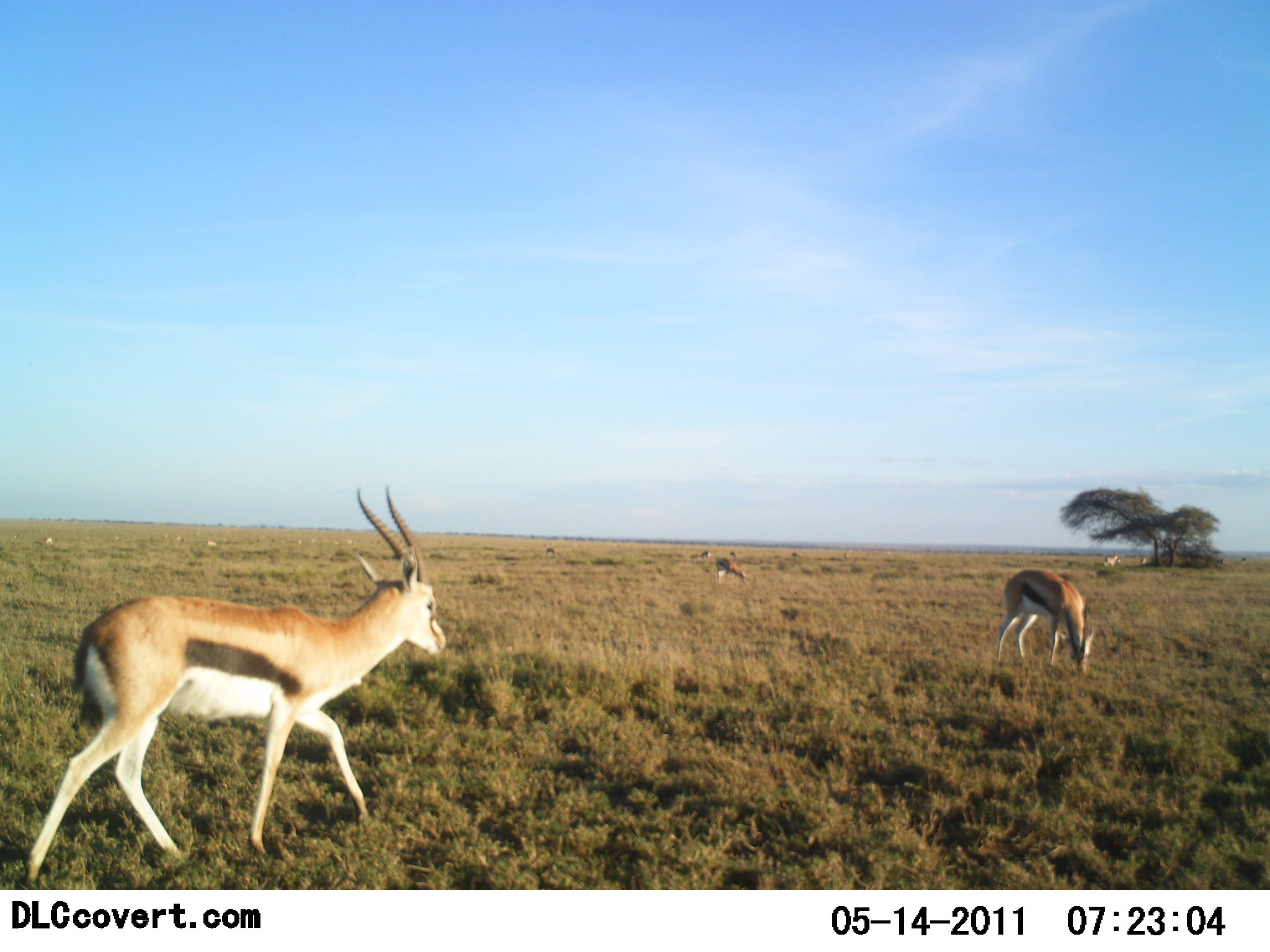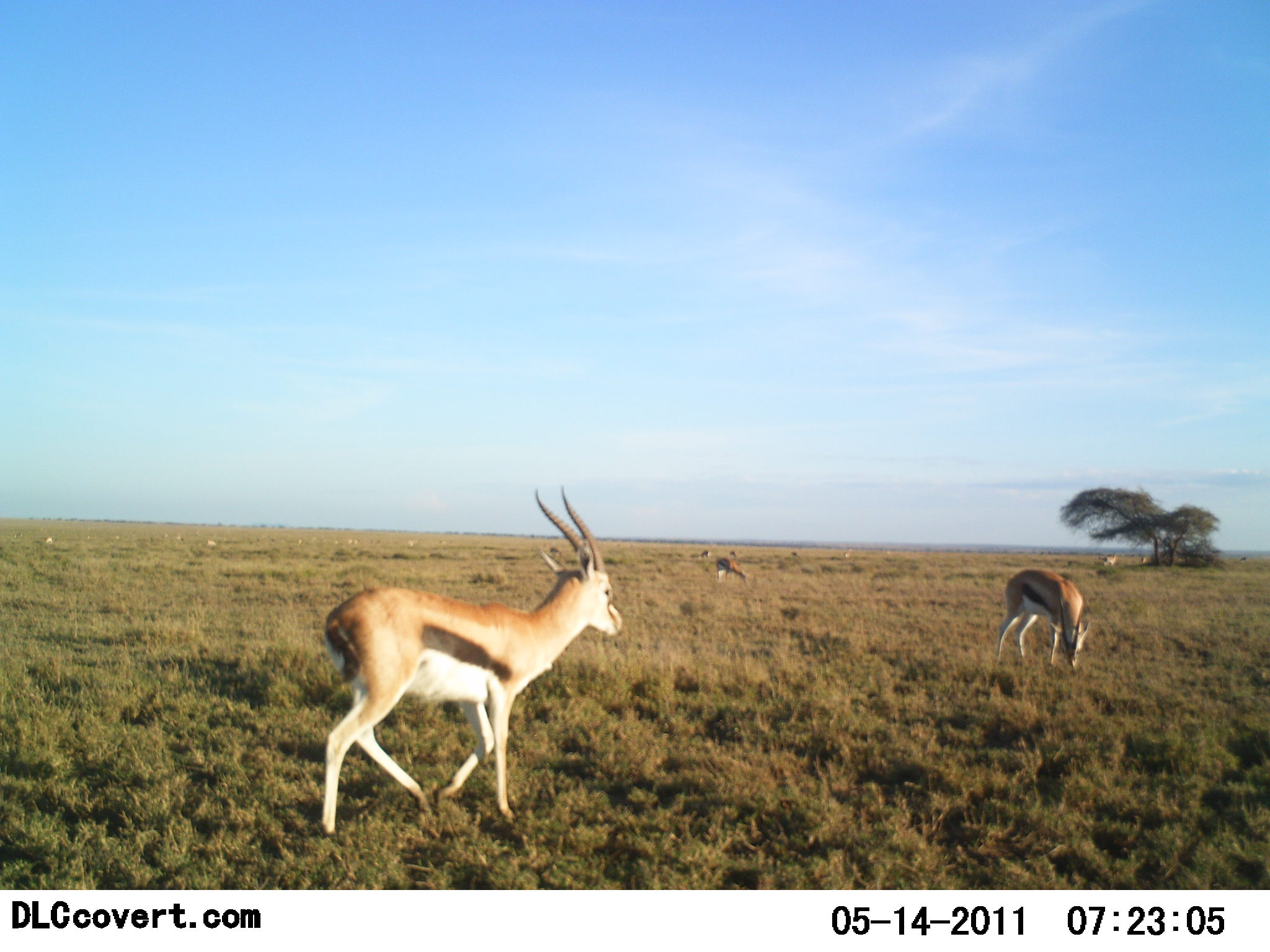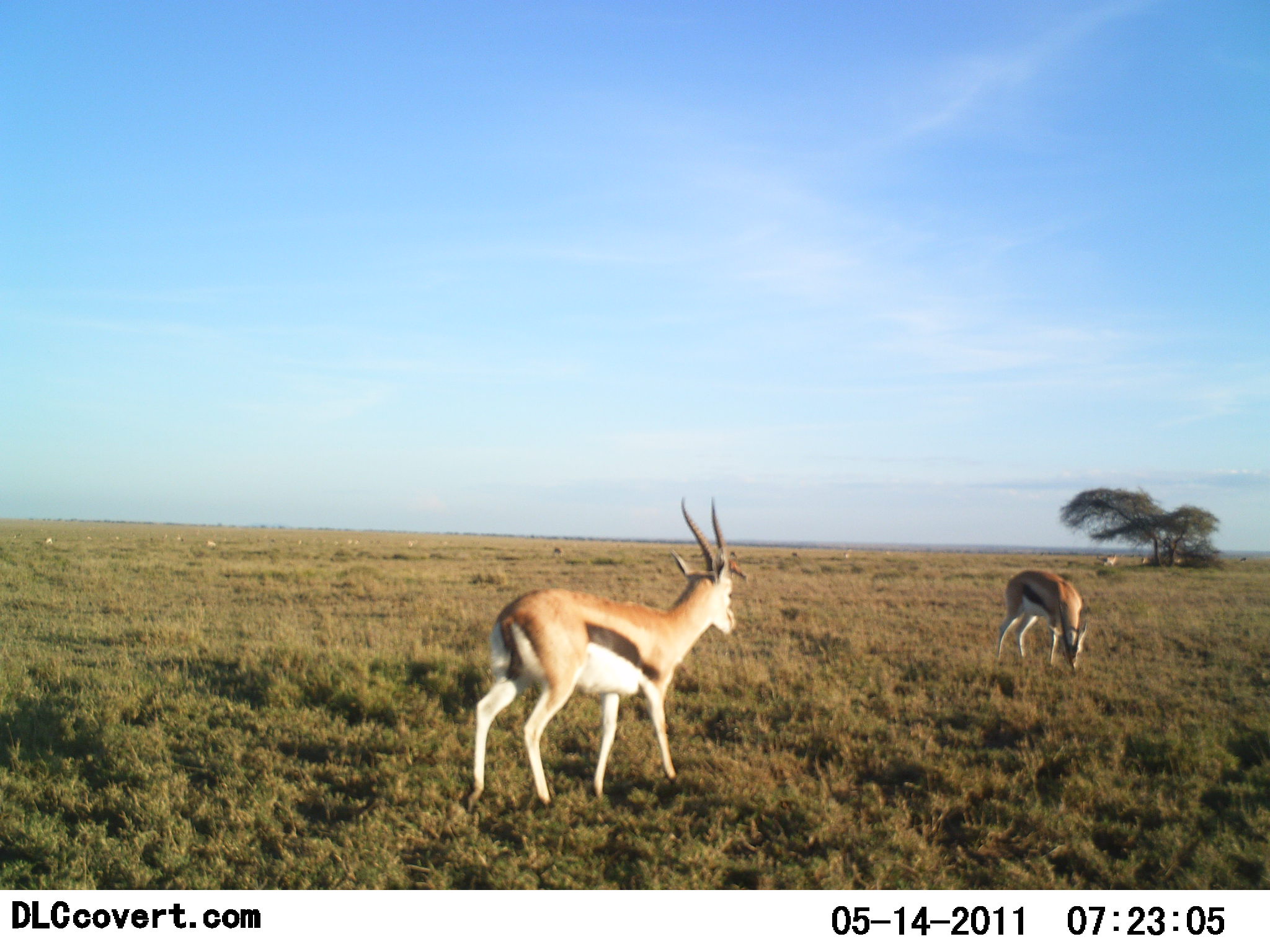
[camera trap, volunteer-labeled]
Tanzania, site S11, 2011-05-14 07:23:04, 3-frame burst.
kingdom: Animalia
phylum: Chordata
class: Mammalia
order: Artiodactyla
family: Bovidae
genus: Eudorcas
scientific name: Eudorcas thomsonii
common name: thomson's gazelle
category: gazellethomsons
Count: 3.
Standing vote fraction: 64%.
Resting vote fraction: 0%.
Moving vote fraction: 100%.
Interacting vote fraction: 0%.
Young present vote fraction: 0%.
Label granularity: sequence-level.